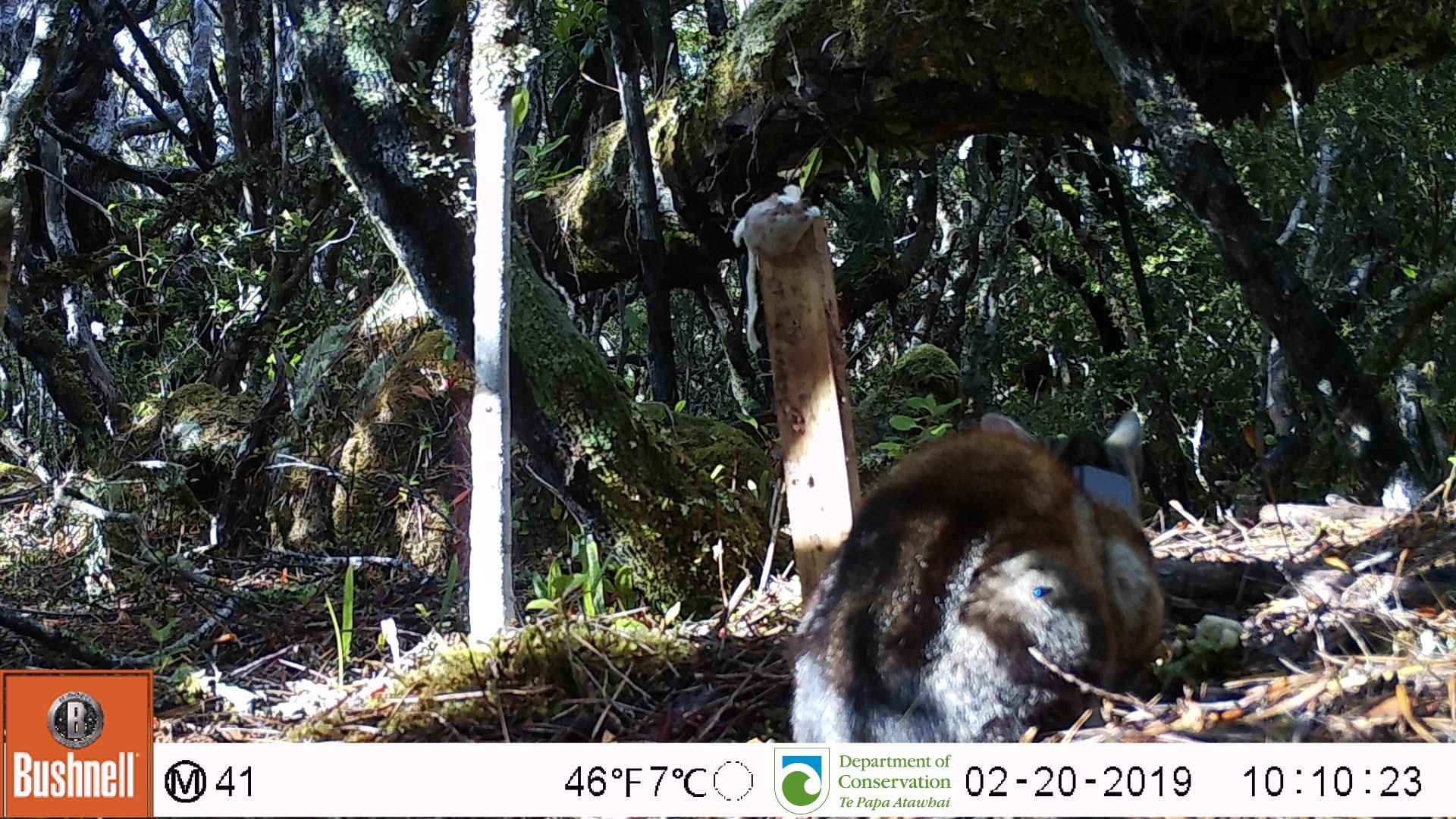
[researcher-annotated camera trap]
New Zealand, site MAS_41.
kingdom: Animalia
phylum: Chordata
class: Mammalia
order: Carnivora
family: Felidae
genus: Felis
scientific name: Felis catus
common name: domestic cat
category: cat